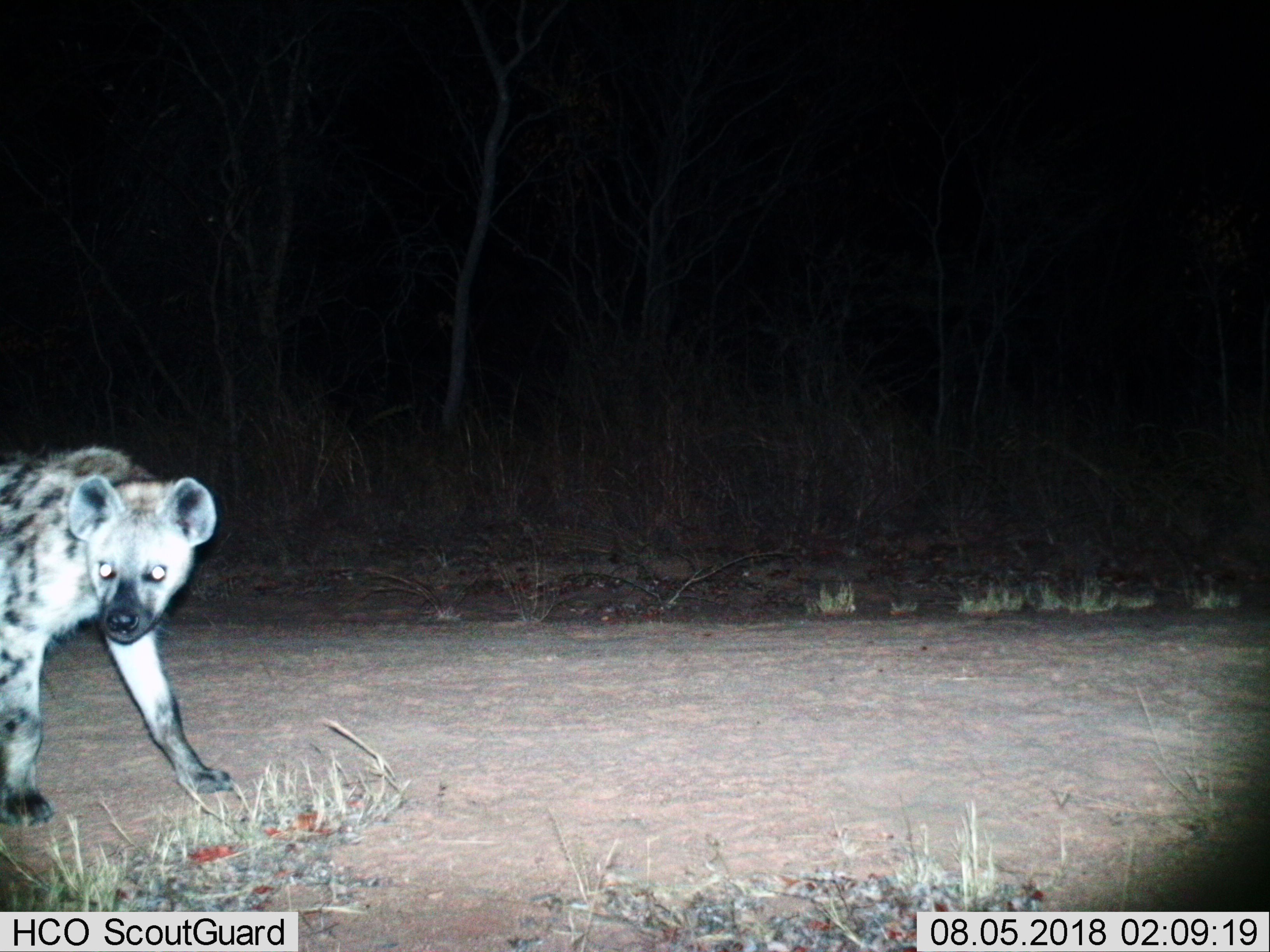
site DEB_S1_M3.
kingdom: Animalia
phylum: Chordata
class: Mammalia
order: Carnivora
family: Hyaenidae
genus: Crocuta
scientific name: Crocuta crocuta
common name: spotted hyena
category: hyenaspotted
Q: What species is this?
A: Hyenaspotted (spotted hyena) (Crocuta crocuta).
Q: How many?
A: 1.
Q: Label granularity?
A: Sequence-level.